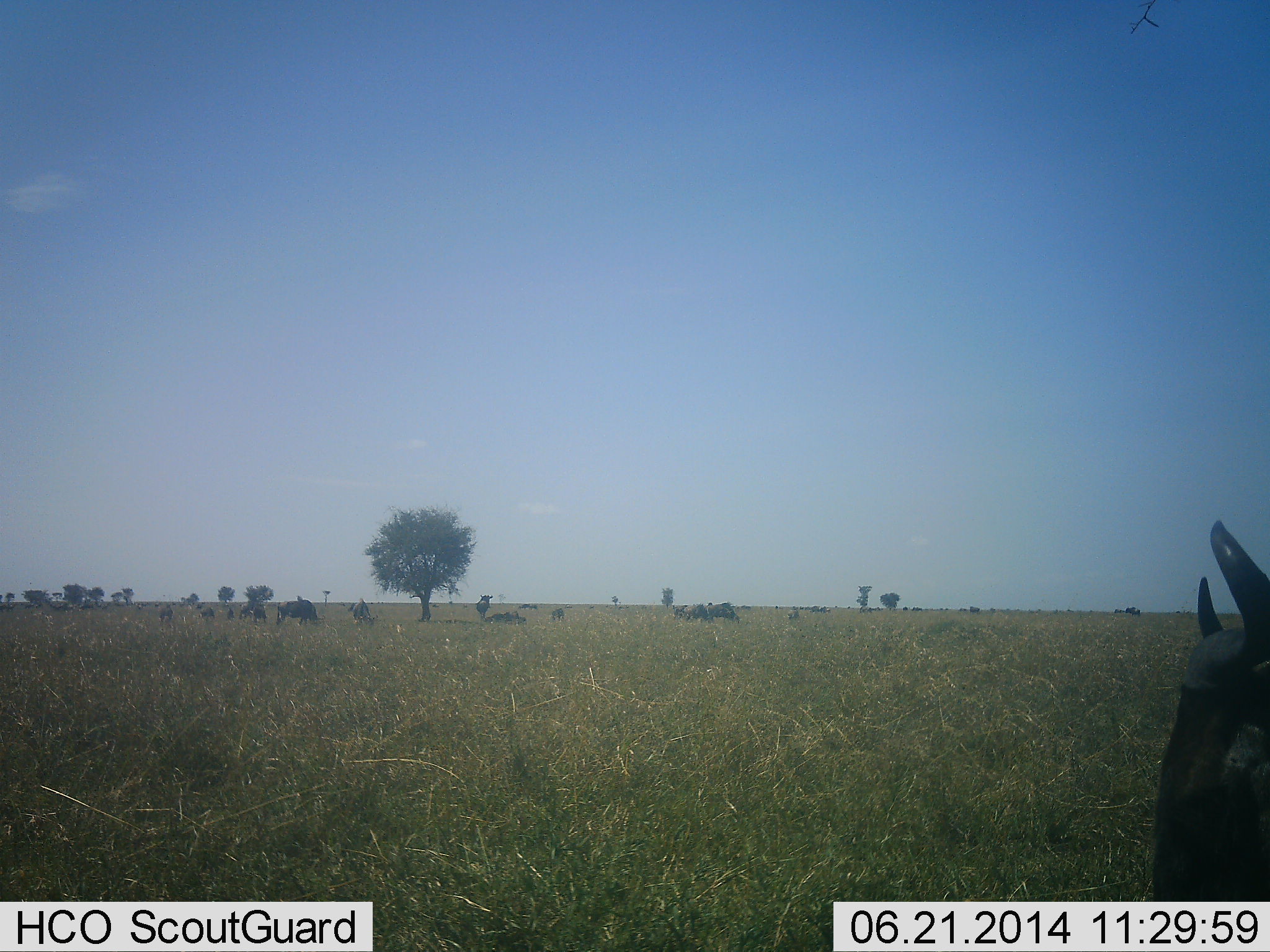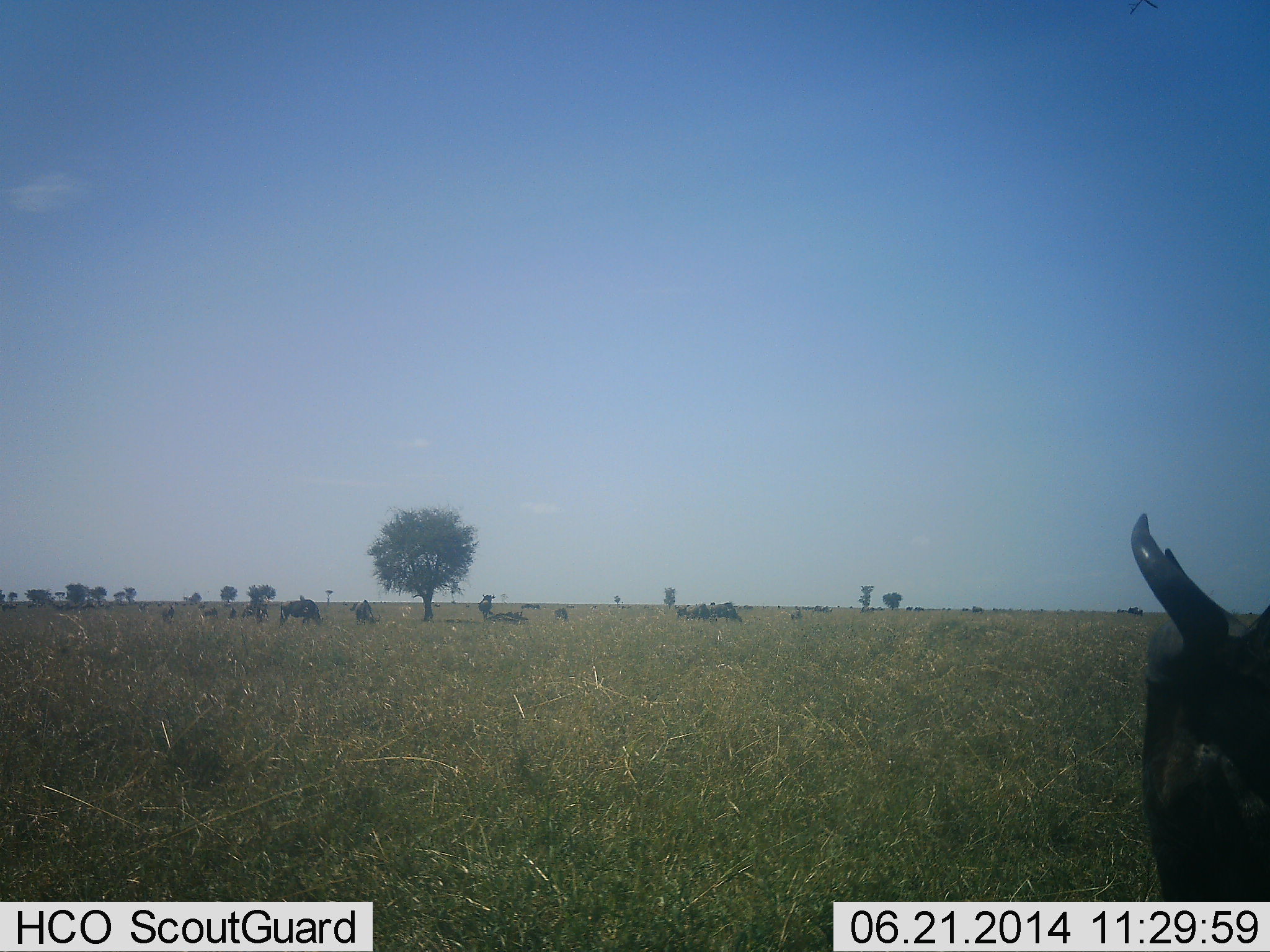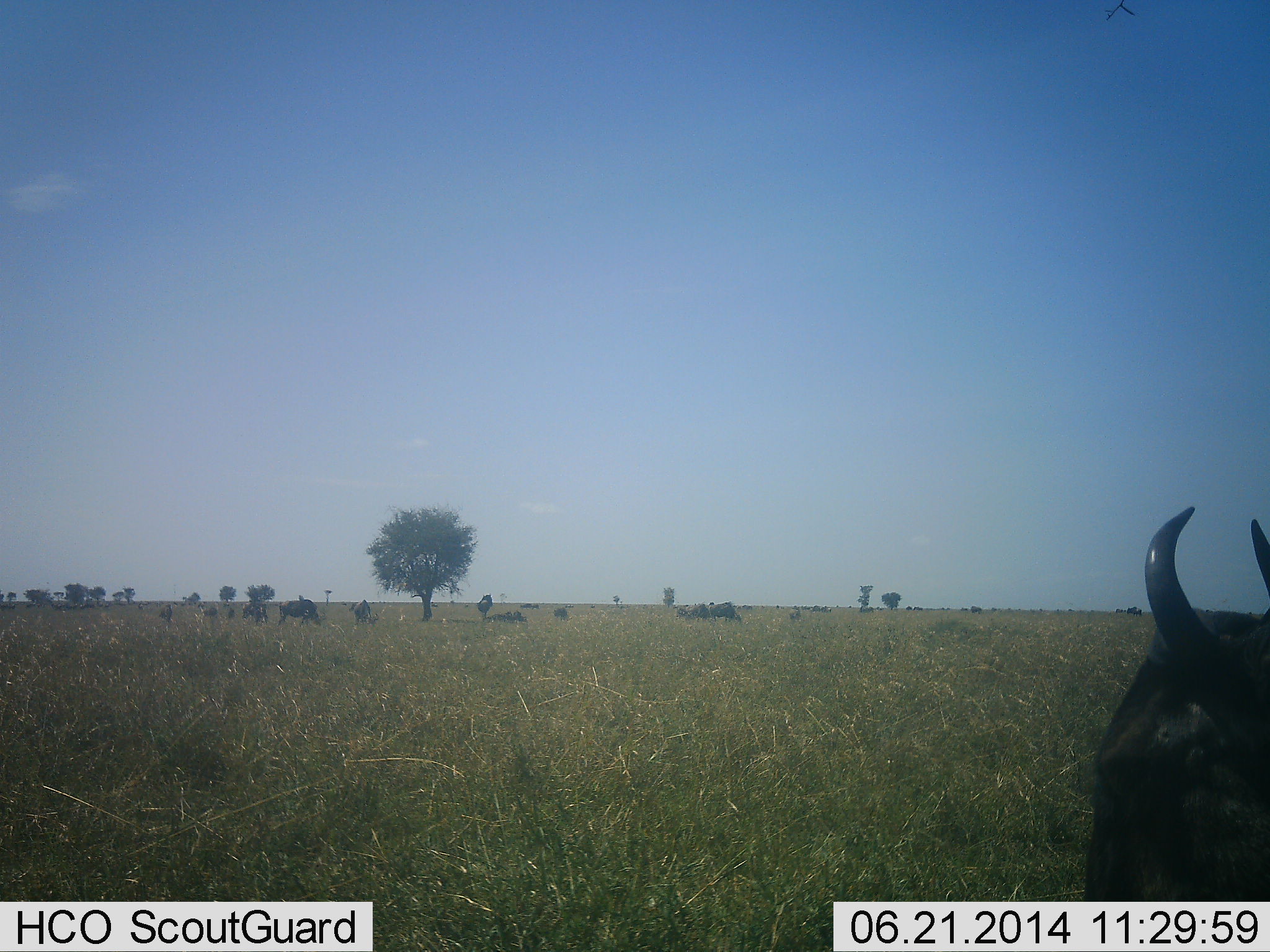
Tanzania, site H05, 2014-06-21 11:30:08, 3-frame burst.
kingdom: Animalia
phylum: Chordata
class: Mammalia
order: Artiodactyla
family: Bovidae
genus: Connochaetes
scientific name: Connochaetes taurinus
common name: blue wildebeest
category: wildebeest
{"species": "wildebeest (blue wildebeest) (Connochaetes taurinus)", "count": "11-50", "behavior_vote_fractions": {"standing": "80%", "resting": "10%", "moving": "20%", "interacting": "0%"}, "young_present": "0%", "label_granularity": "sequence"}